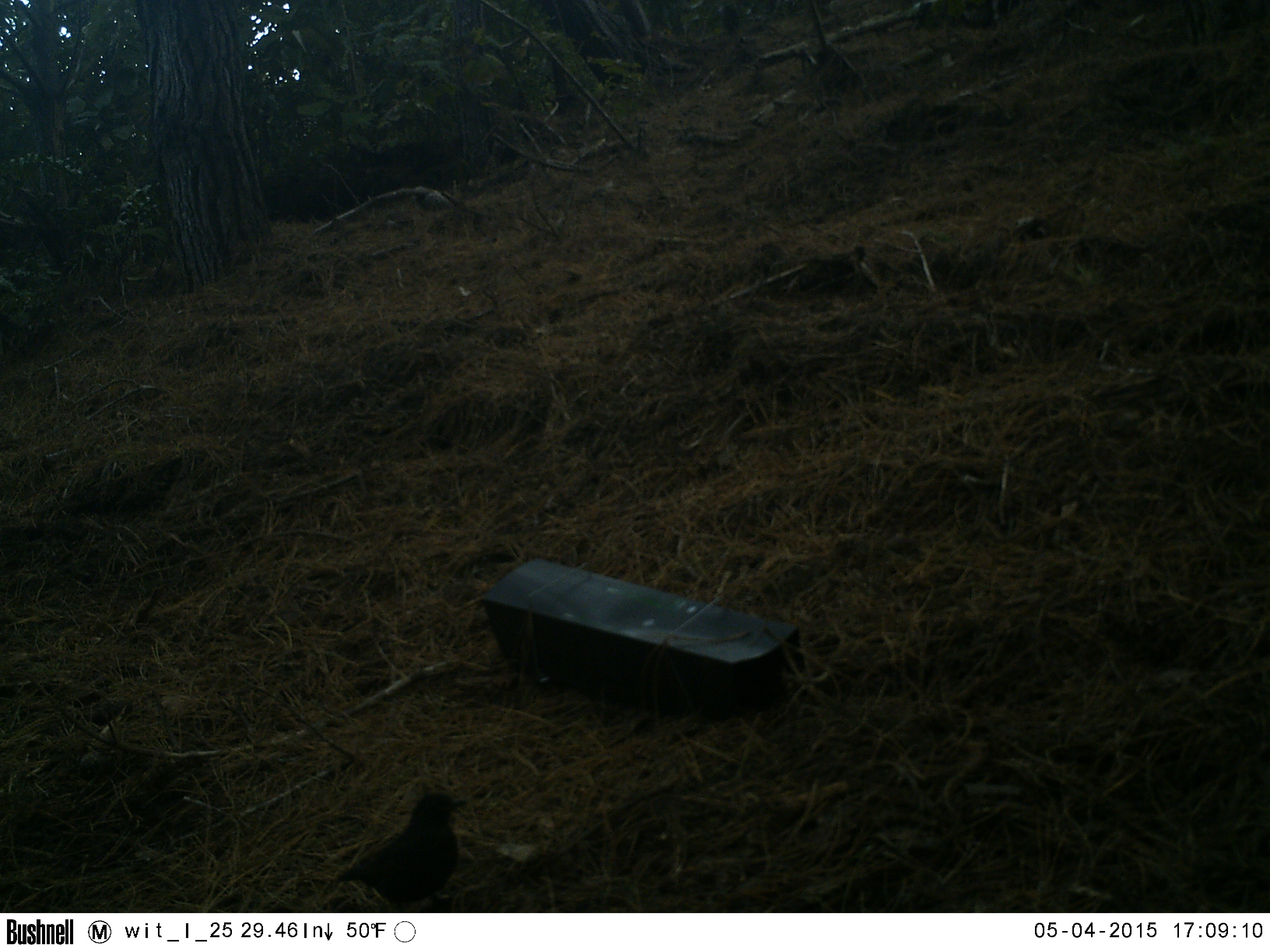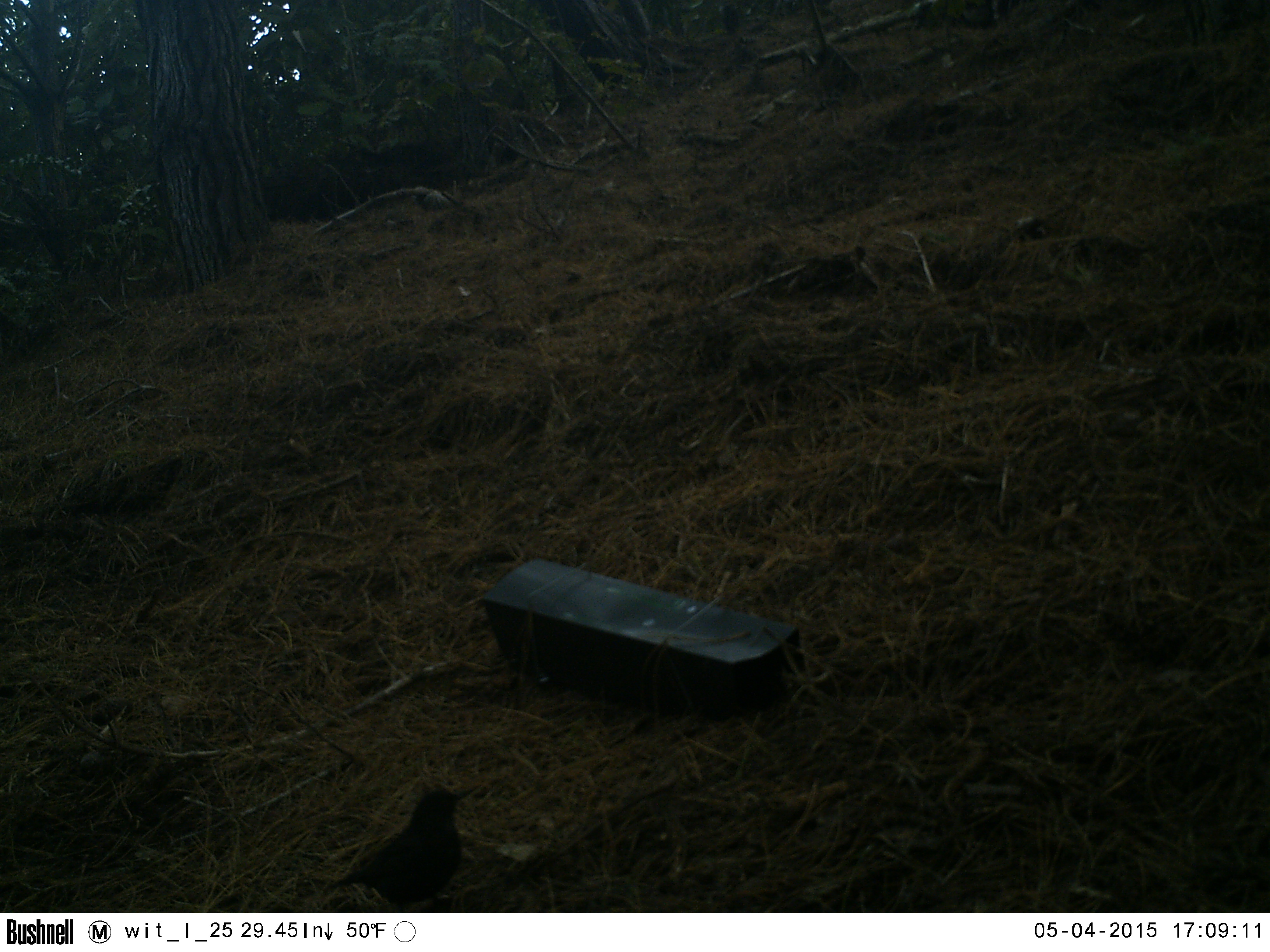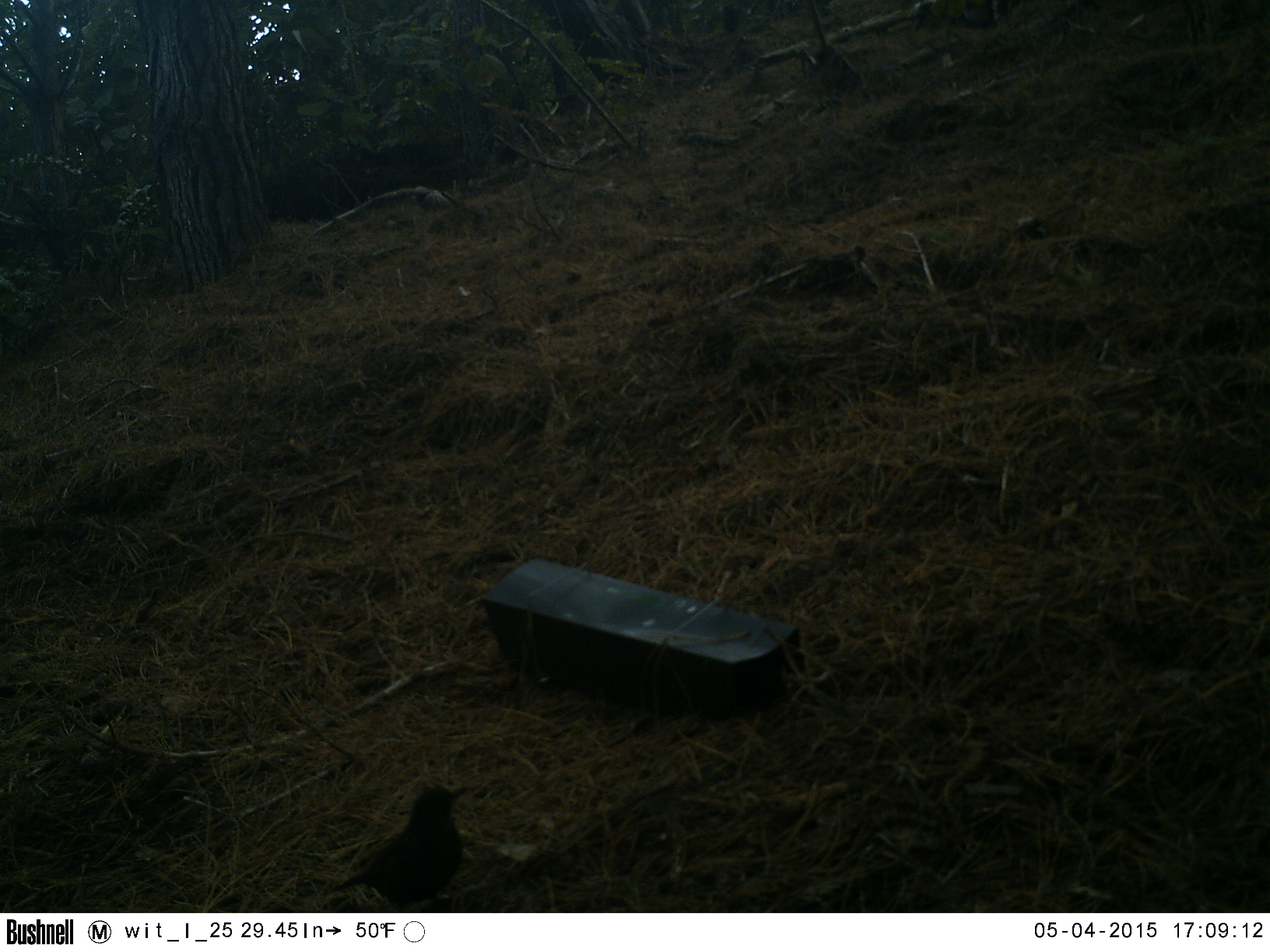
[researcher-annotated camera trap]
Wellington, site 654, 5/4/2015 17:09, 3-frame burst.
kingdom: Animalia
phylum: Chordata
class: Aves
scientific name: Aves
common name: bird